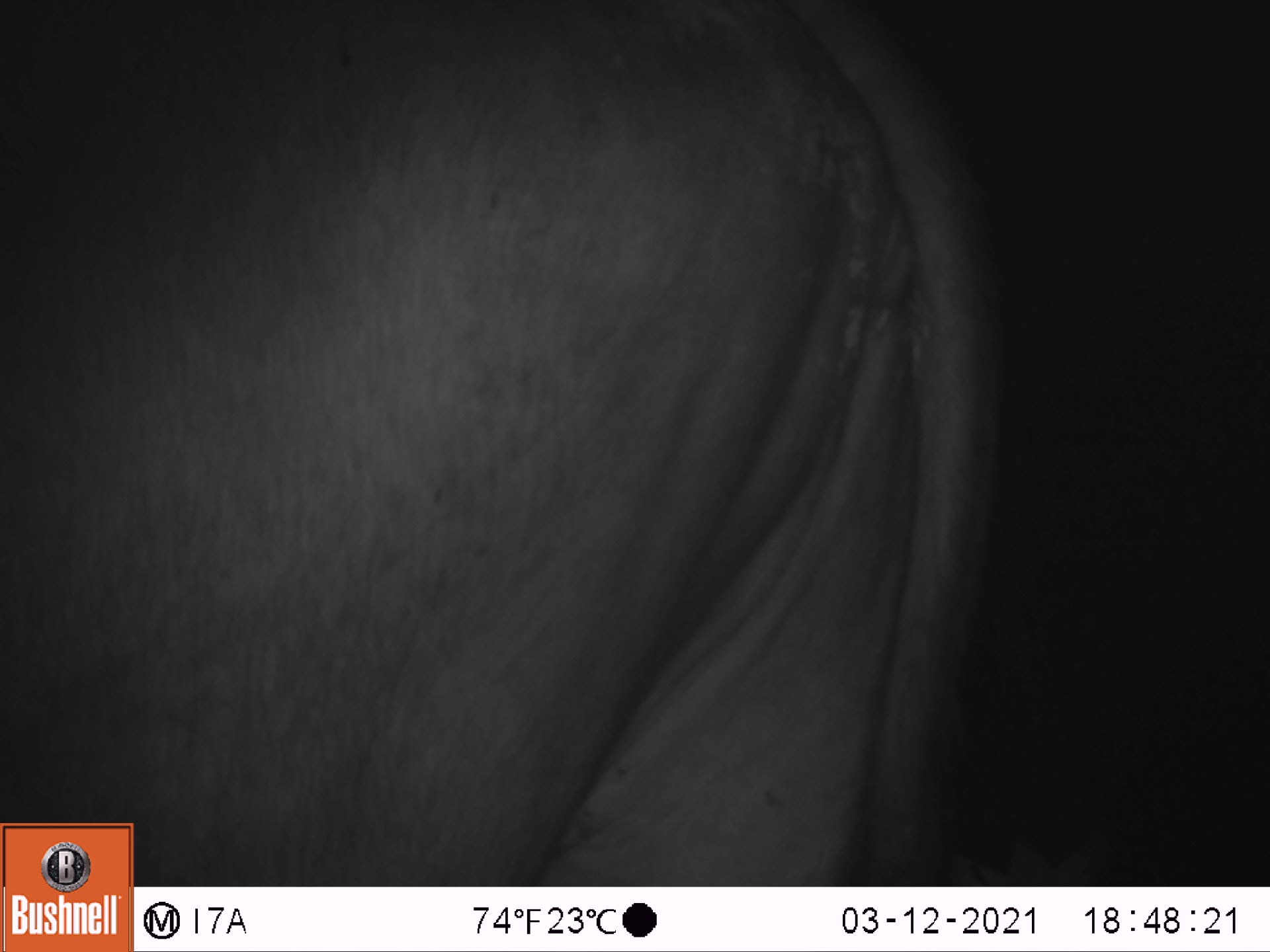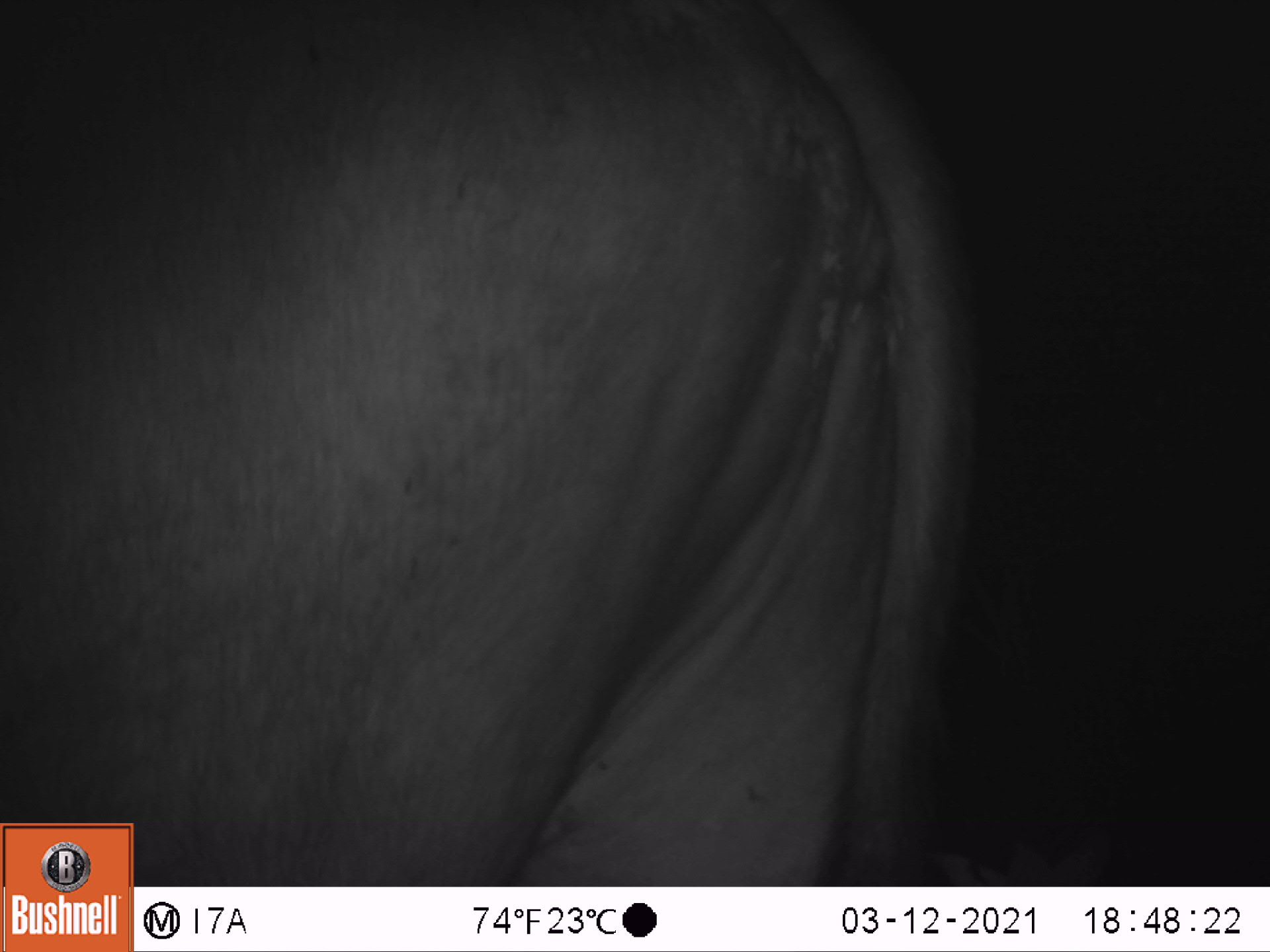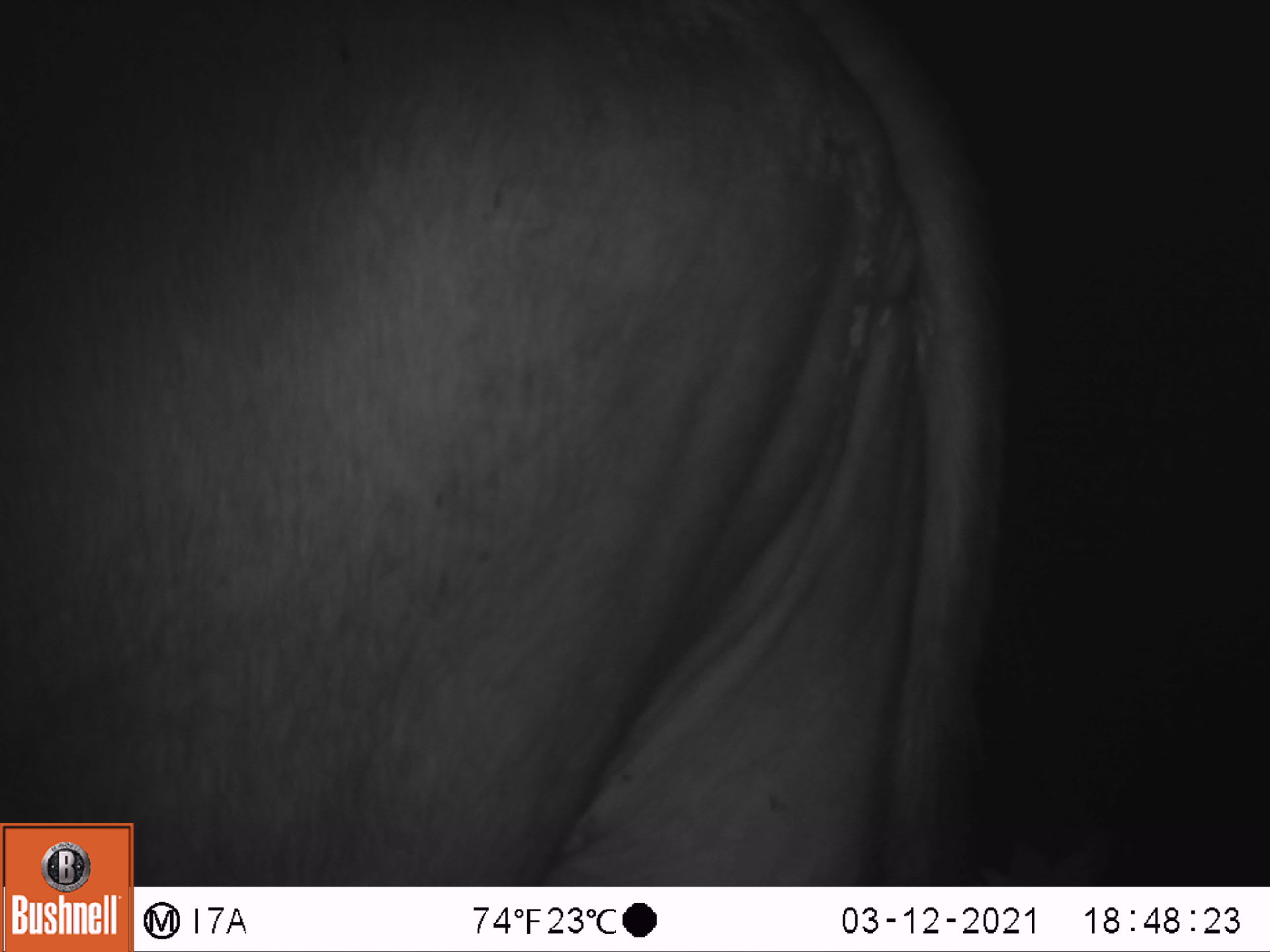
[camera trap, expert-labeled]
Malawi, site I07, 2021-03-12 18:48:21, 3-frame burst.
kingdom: Animalia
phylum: Chordata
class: Mammalia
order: Artiodactyla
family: Bovidae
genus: Syncerus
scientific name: Syncerus caffer caffer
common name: cape buffalo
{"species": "cape buffalo (Syncerus caffer caffer)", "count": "1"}